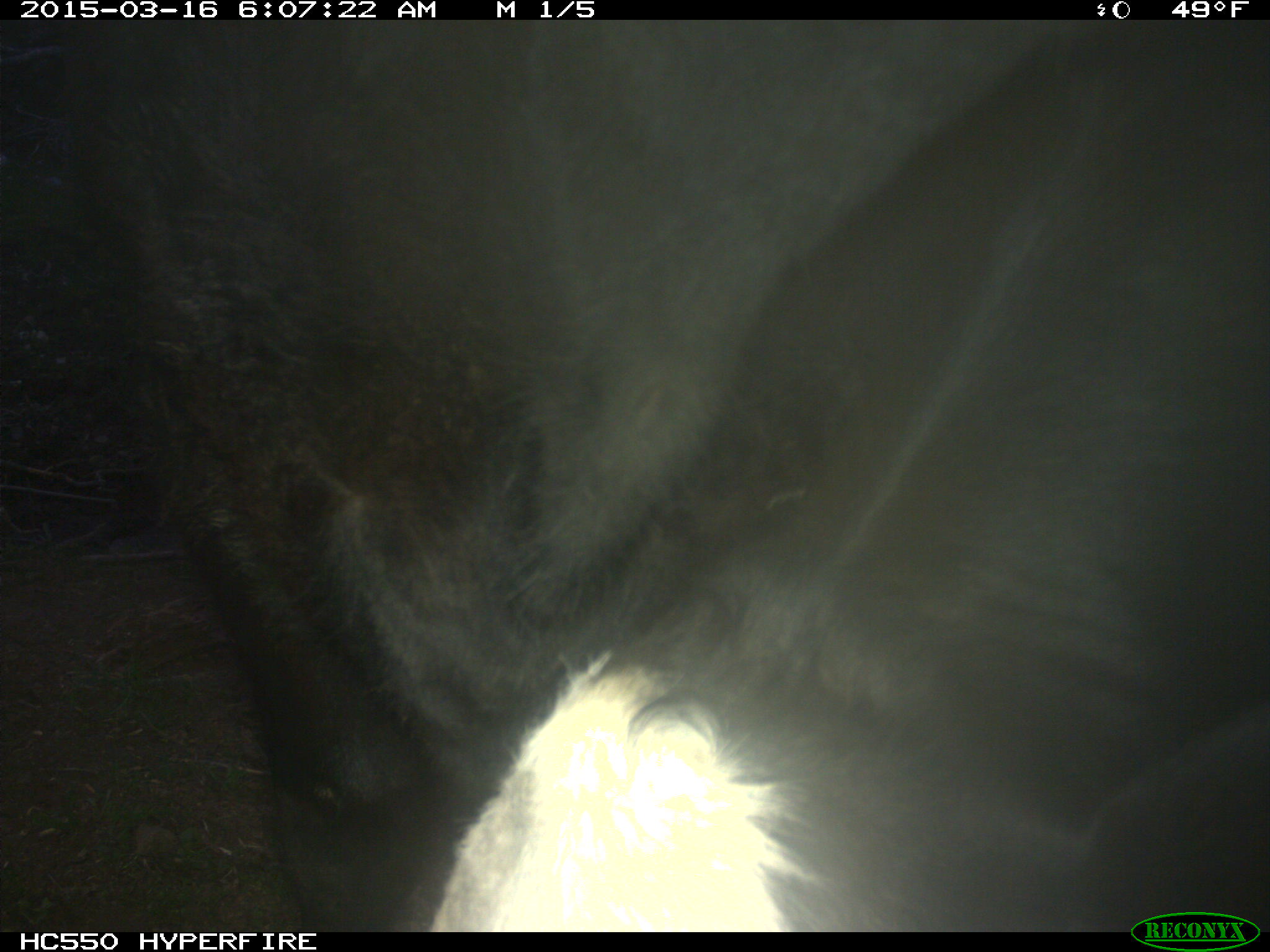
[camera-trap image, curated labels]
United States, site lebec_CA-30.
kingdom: Animalia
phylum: Chordata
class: Mammalia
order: Artiodactyla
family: Bovidae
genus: Bos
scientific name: Bos taurus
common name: domestic cow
Bos taurus (domestic cow).